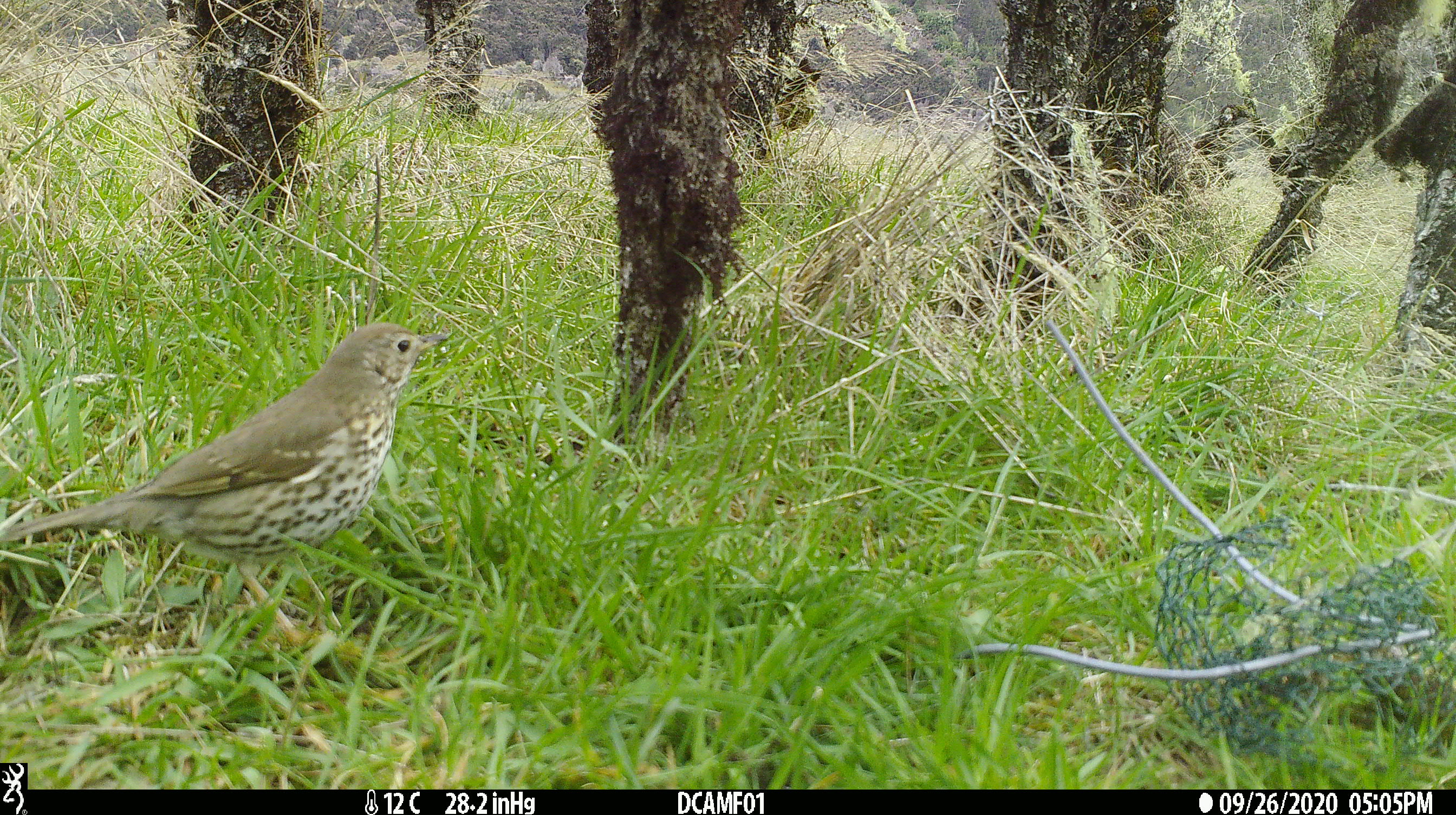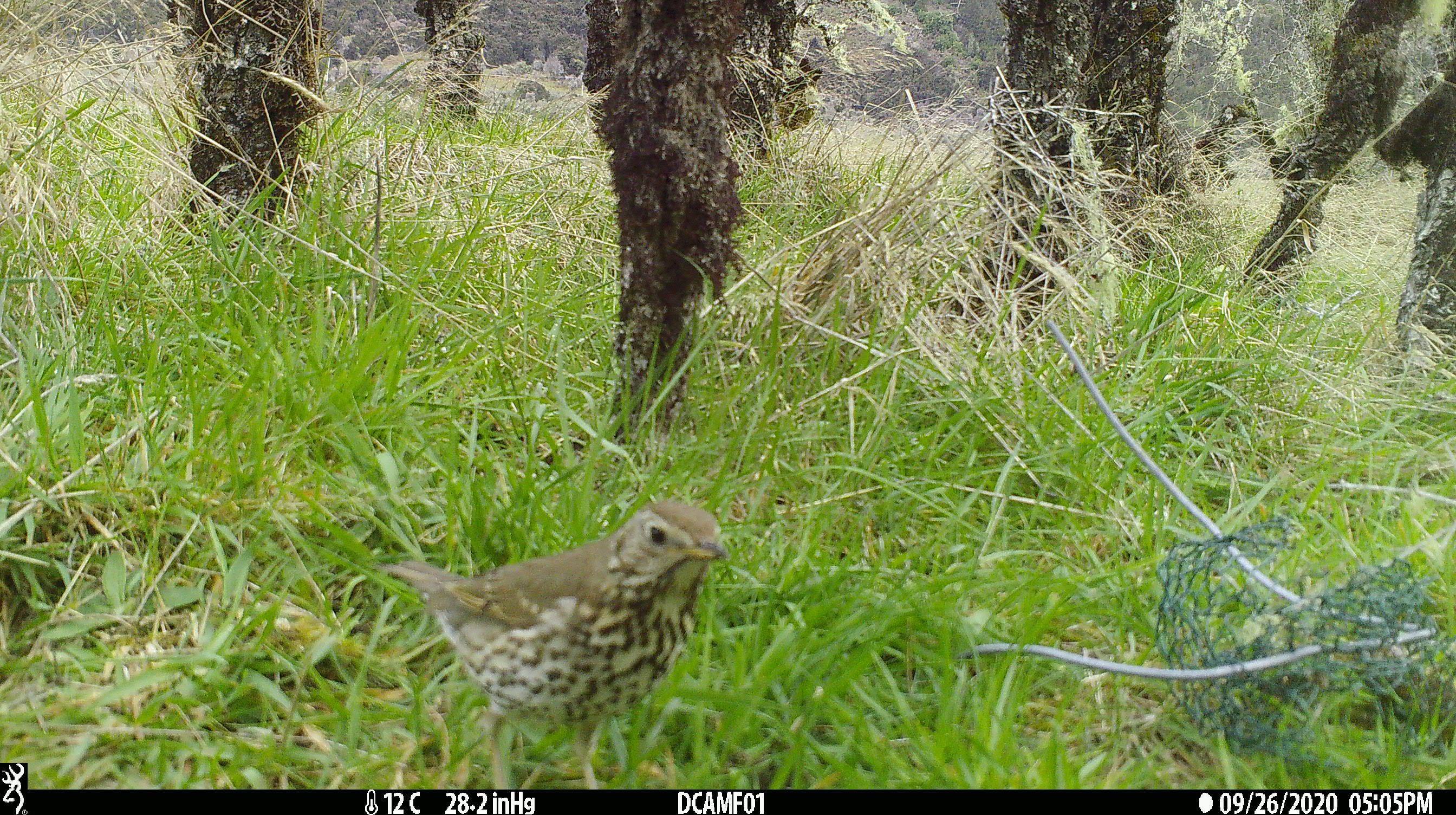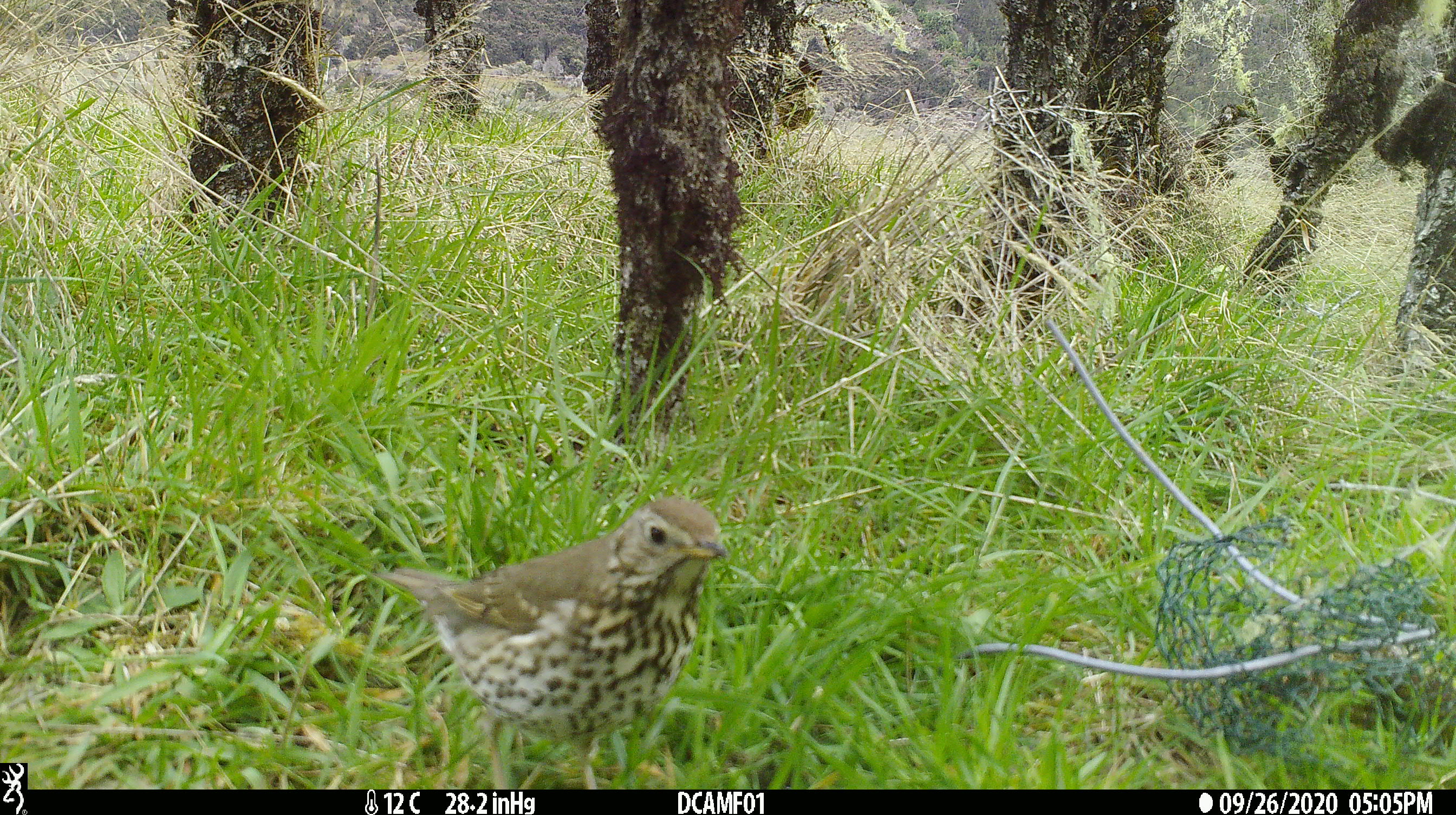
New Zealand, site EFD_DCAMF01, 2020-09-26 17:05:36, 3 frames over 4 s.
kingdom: Animalia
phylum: Chordata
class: Aves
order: Passeriformes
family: Turdidae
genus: Turdus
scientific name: Turdus philomelos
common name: song thrush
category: thrush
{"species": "thrush (song thrush) (Turdus philomelos)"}